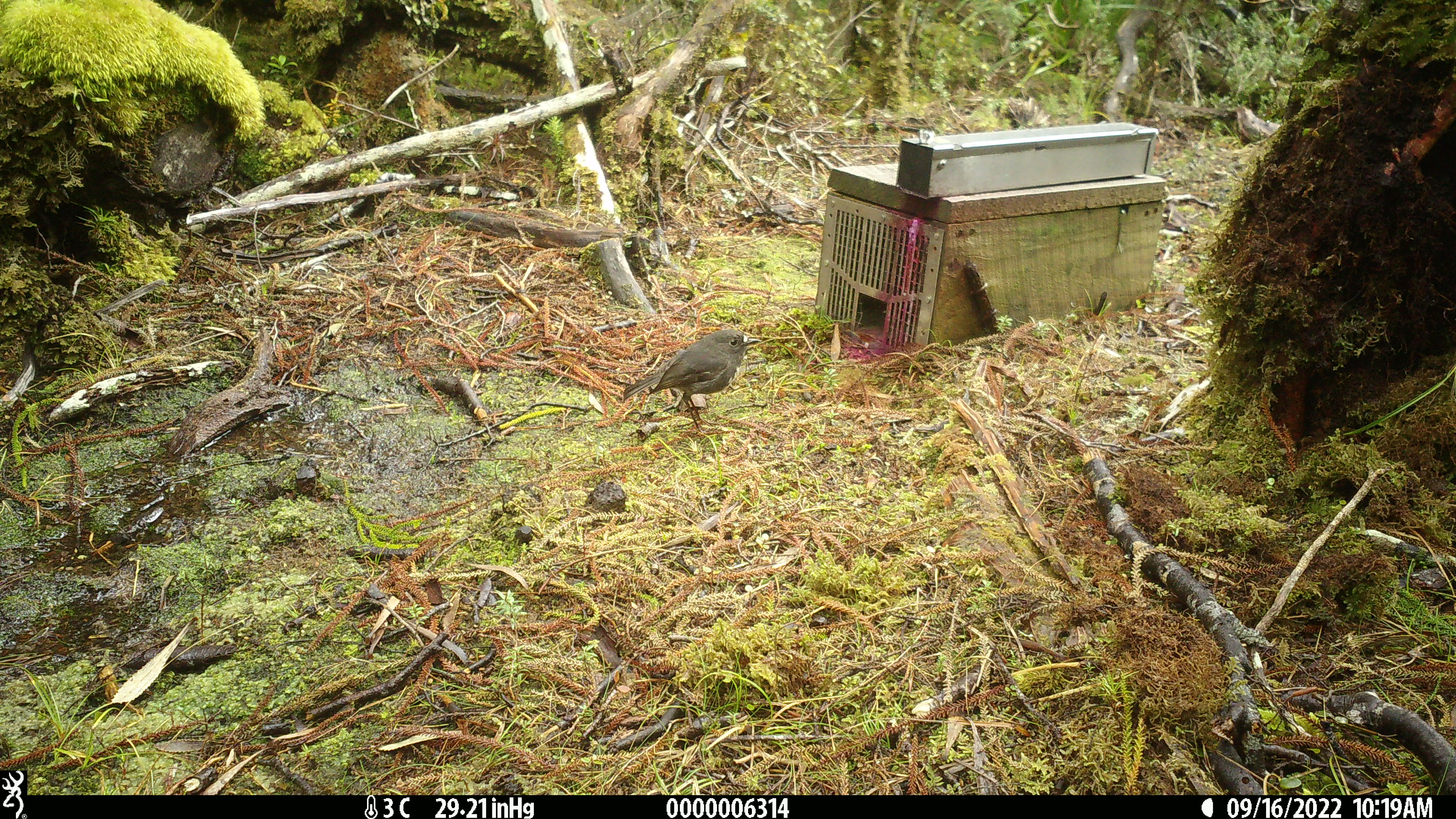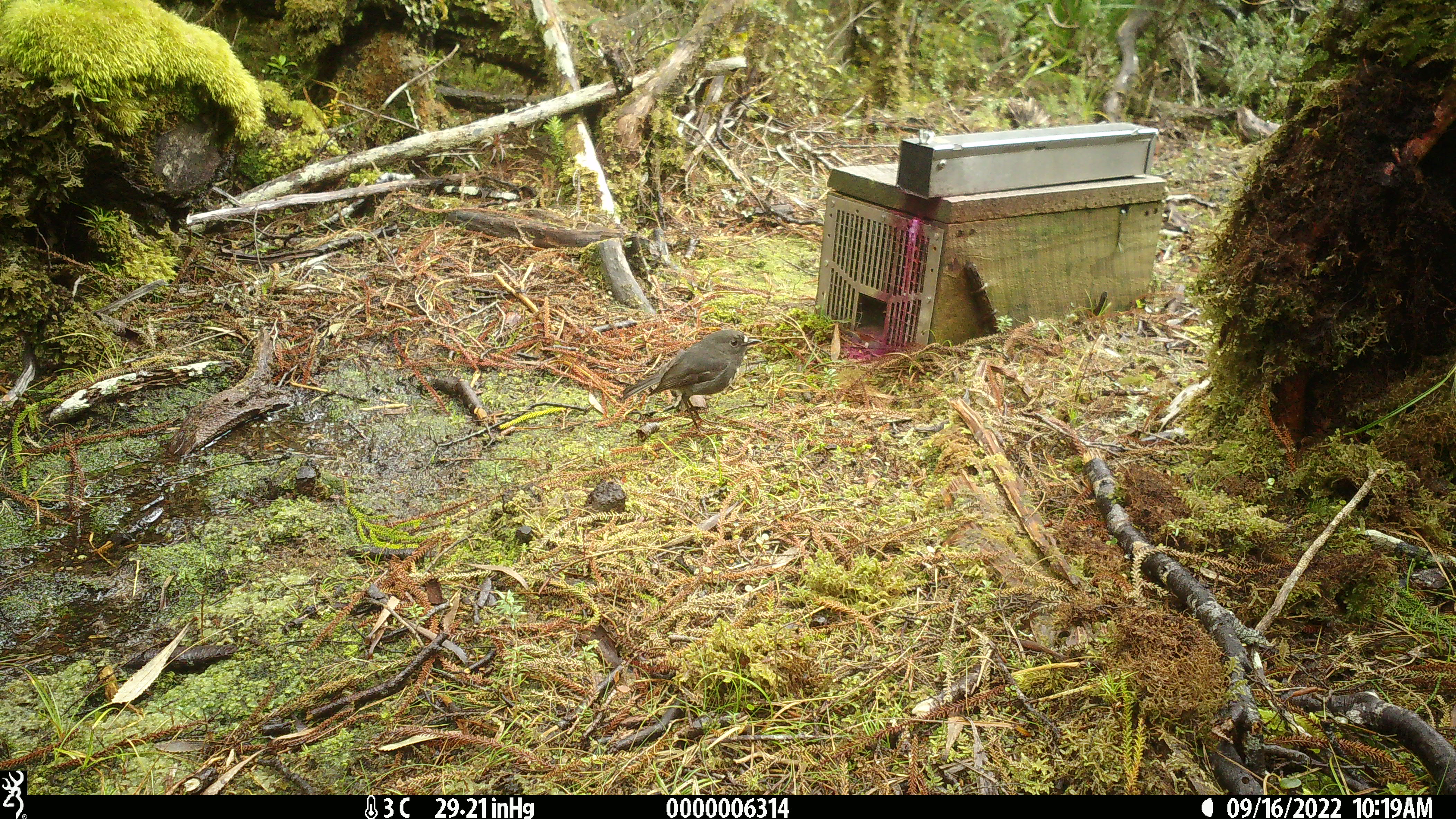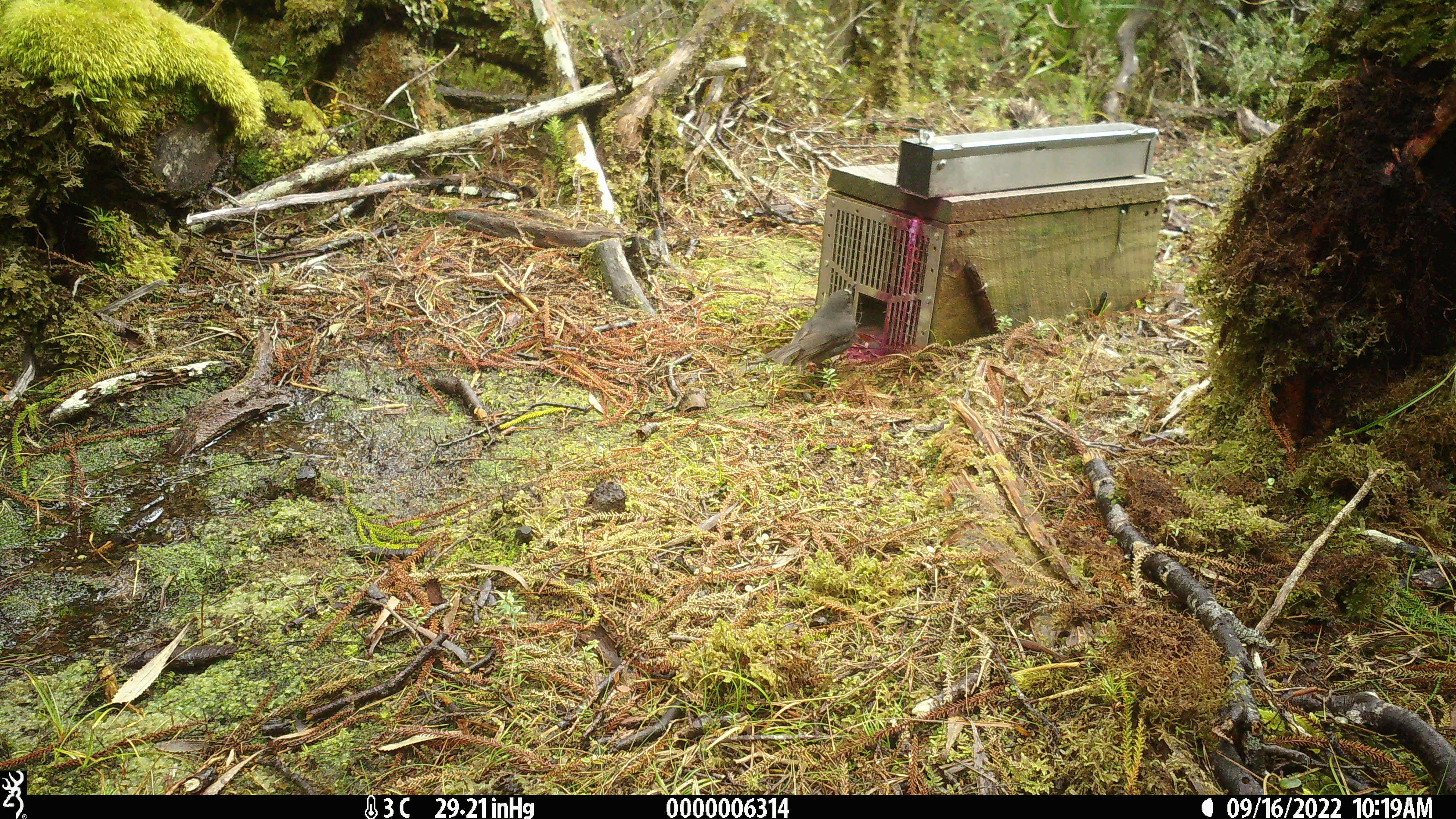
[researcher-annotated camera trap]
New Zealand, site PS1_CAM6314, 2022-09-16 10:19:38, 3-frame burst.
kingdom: Animalia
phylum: Chordata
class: Aves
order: Passeriformes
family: Petroicidae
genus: Petroica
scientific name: Petroica australis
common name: new zealand robin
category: robin